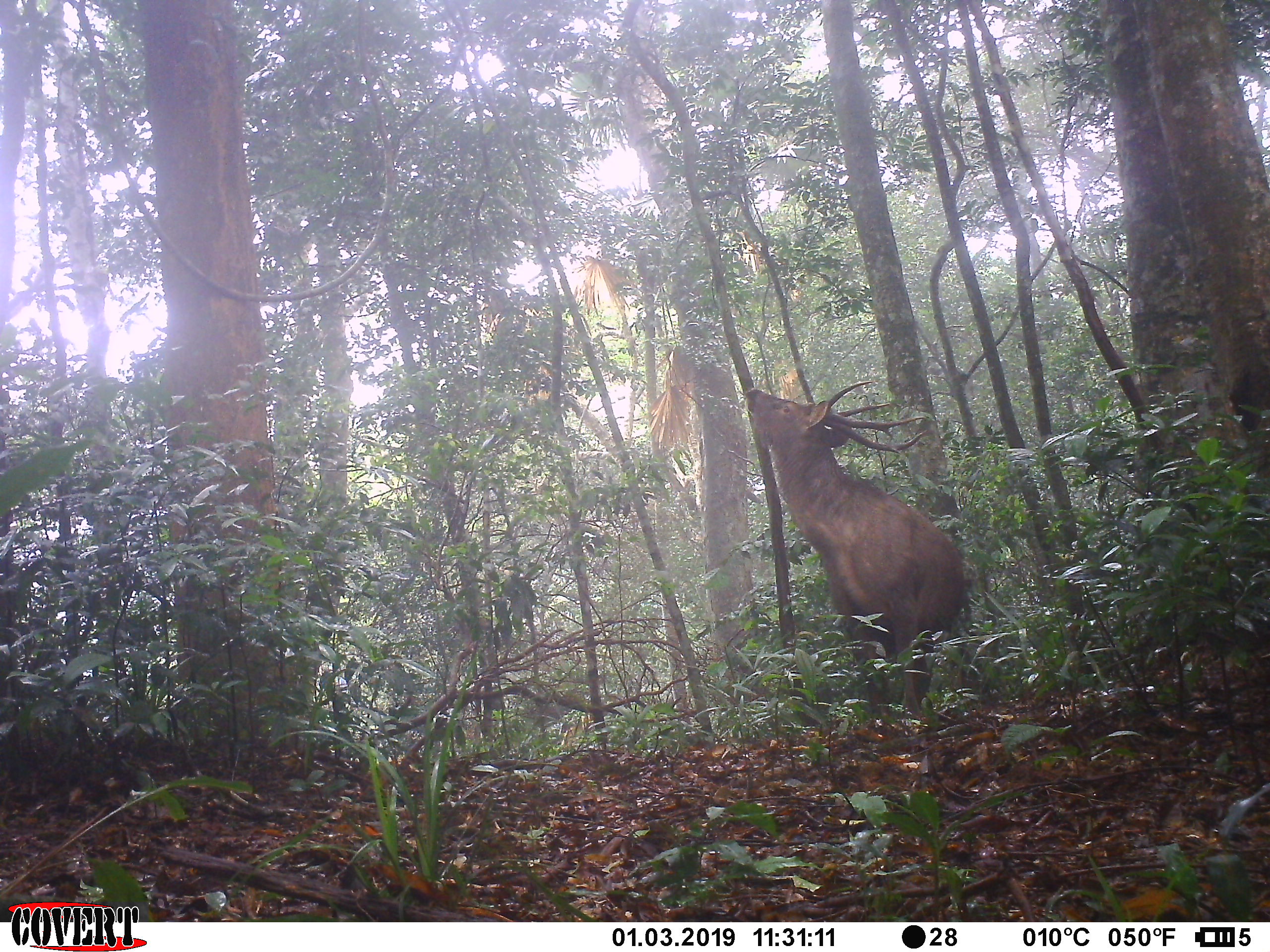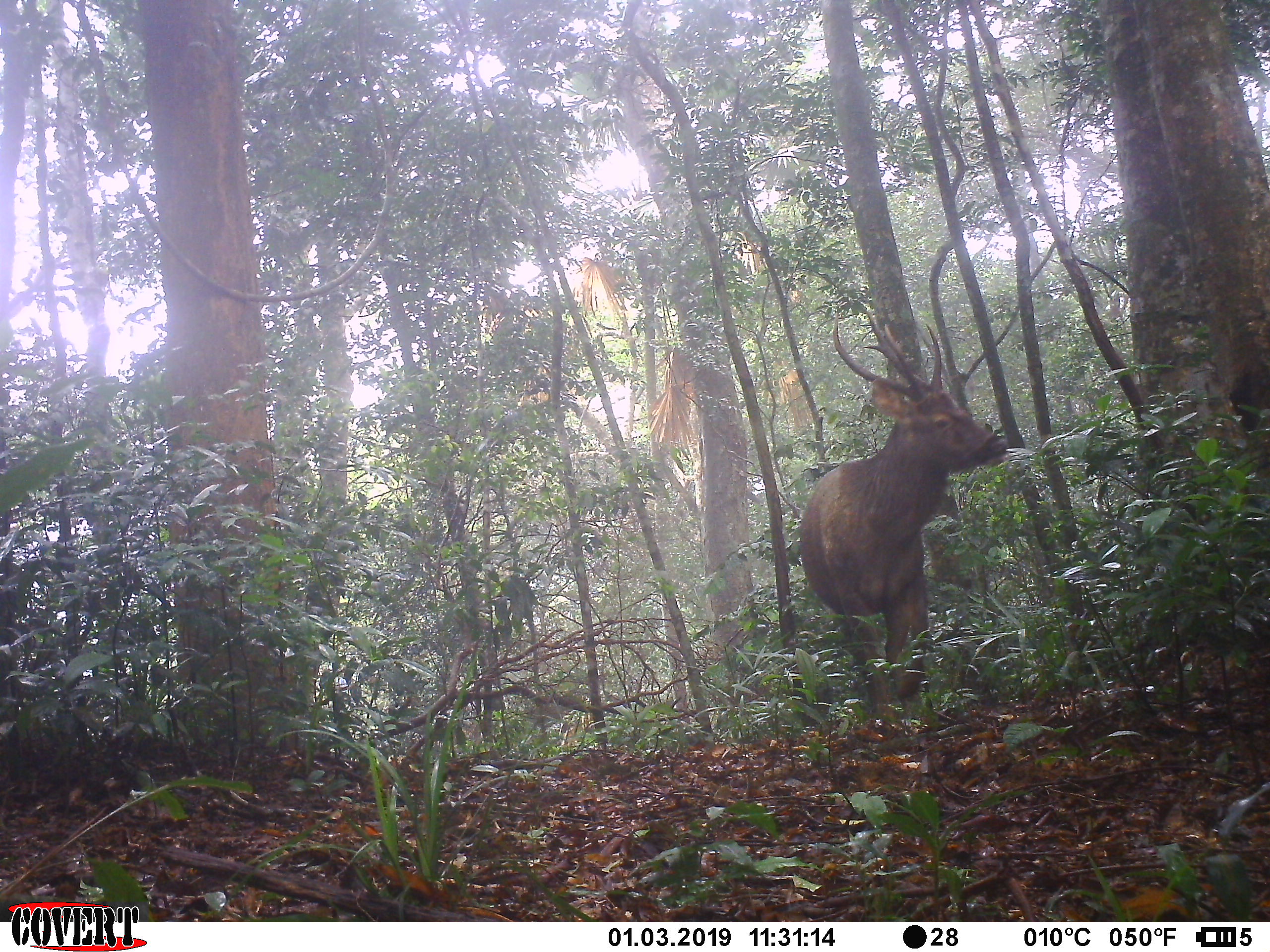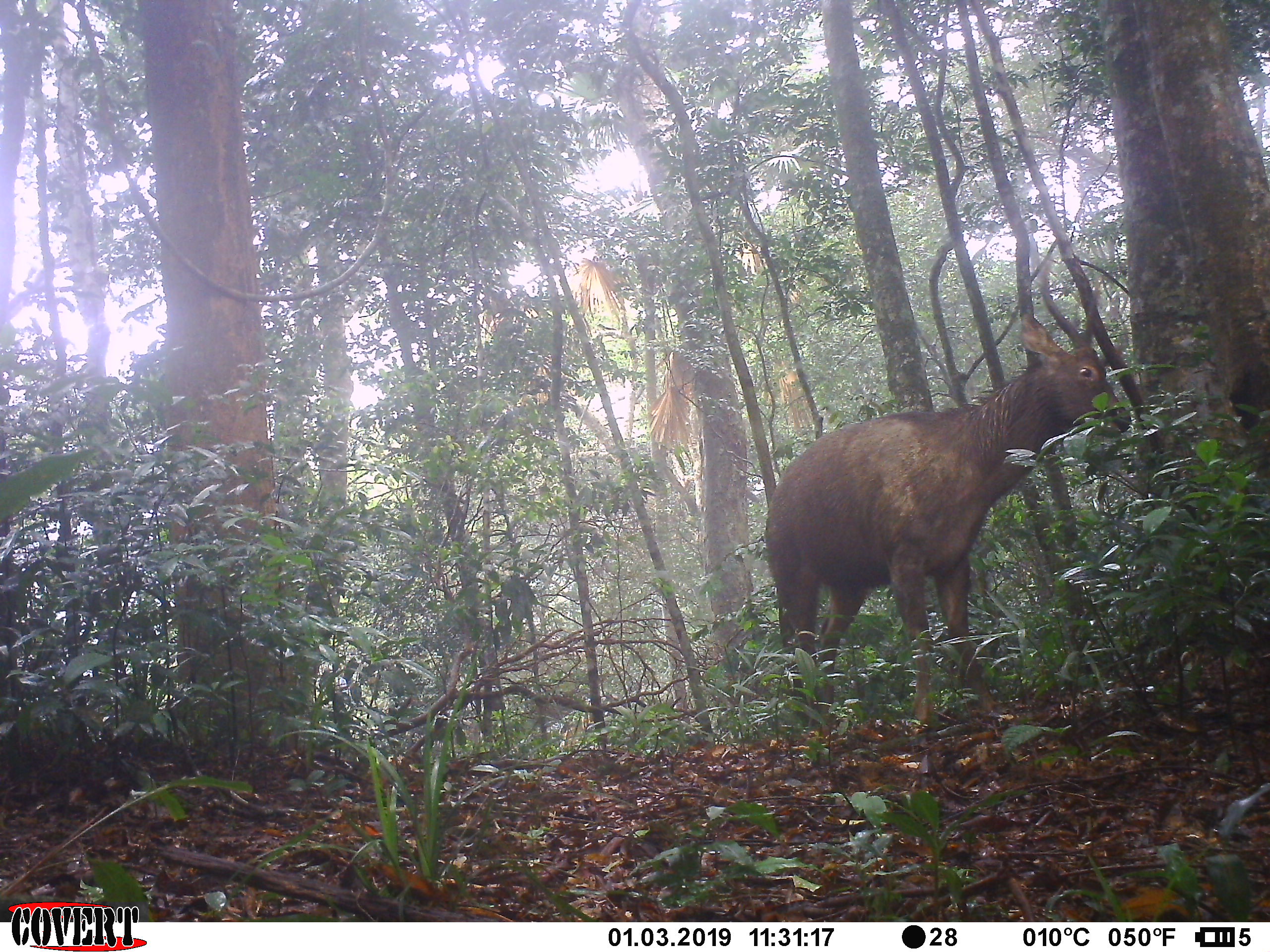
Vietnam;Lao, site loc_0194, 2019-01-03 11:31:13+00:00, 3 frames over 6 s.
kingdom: Animalia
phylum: Chordata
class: Mammalia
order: Artiodactyla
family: Cervidae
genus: Rusa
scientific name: Rusa unicolor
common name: sambar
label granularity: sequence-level